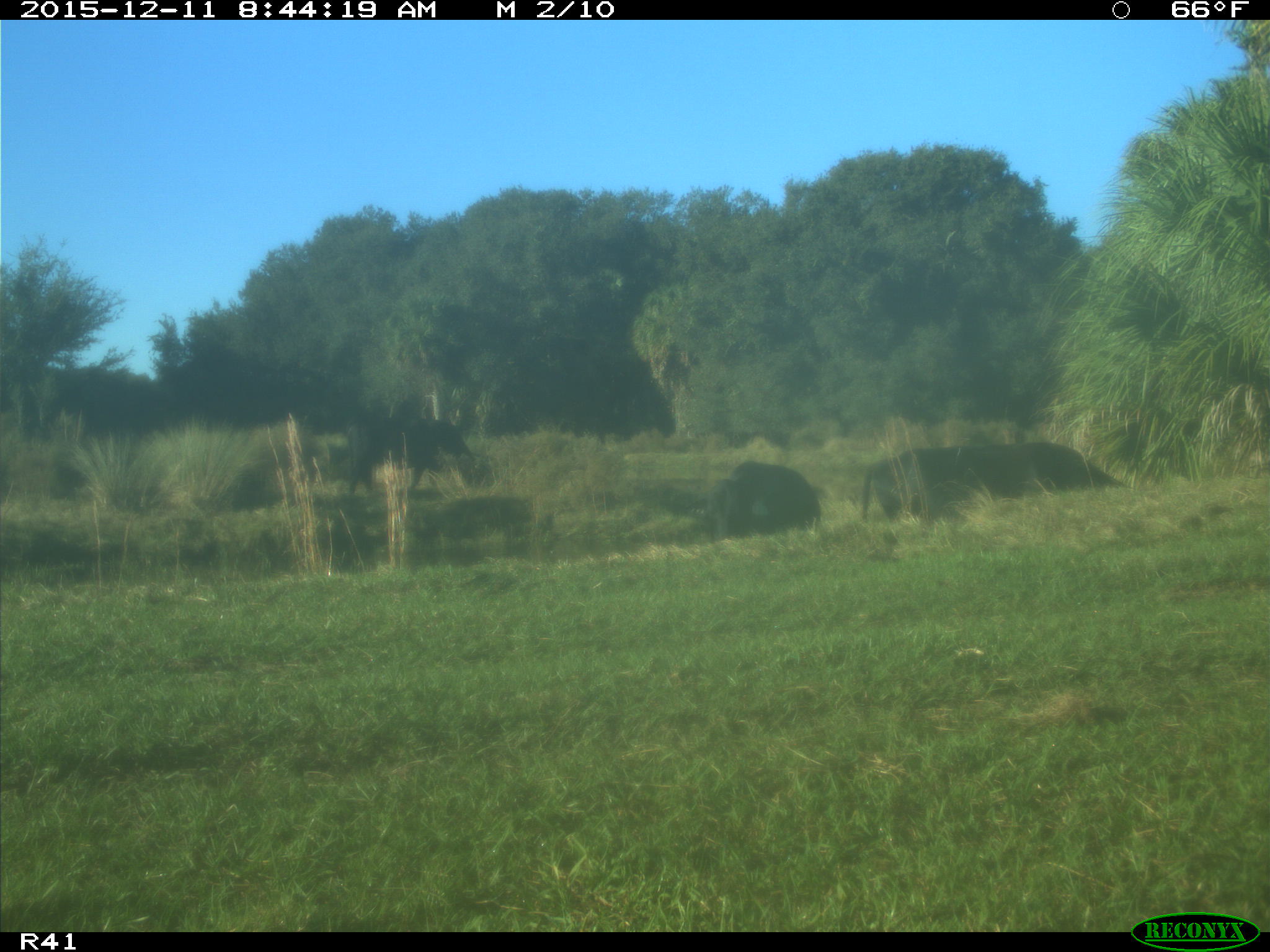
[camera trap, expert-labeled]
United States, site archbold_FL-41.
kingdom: Animalia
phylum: Chordata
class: Mammalia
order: Artiodactyla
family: Bovidae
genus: Bos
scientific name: Bos taurus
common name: domestic cow